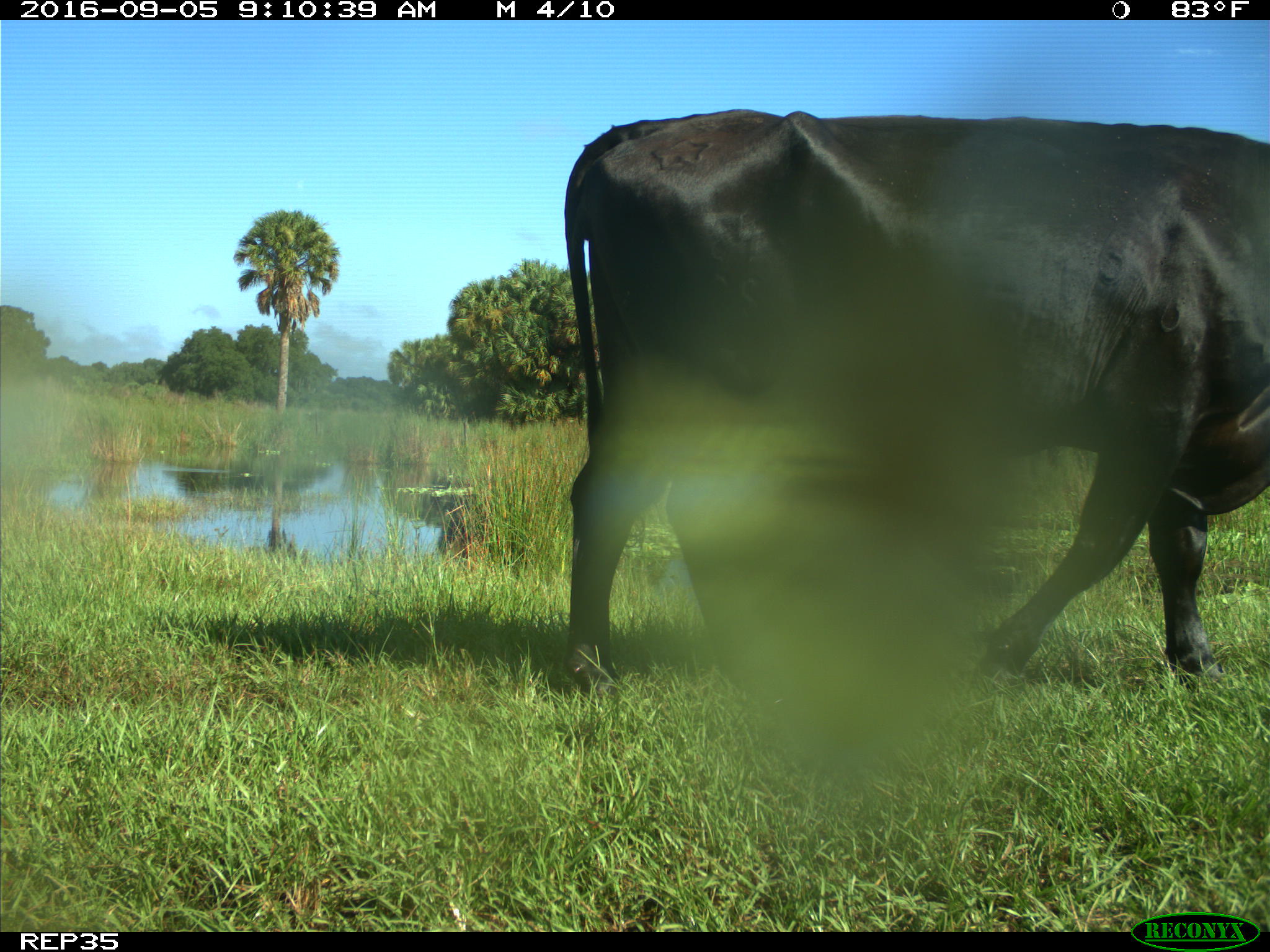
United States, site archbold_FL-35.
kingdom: Animalia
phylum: Chordata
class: Mammalia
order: Artiodactyla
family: Bovidae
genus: Bos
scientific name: Bos taurus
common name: domestic cow